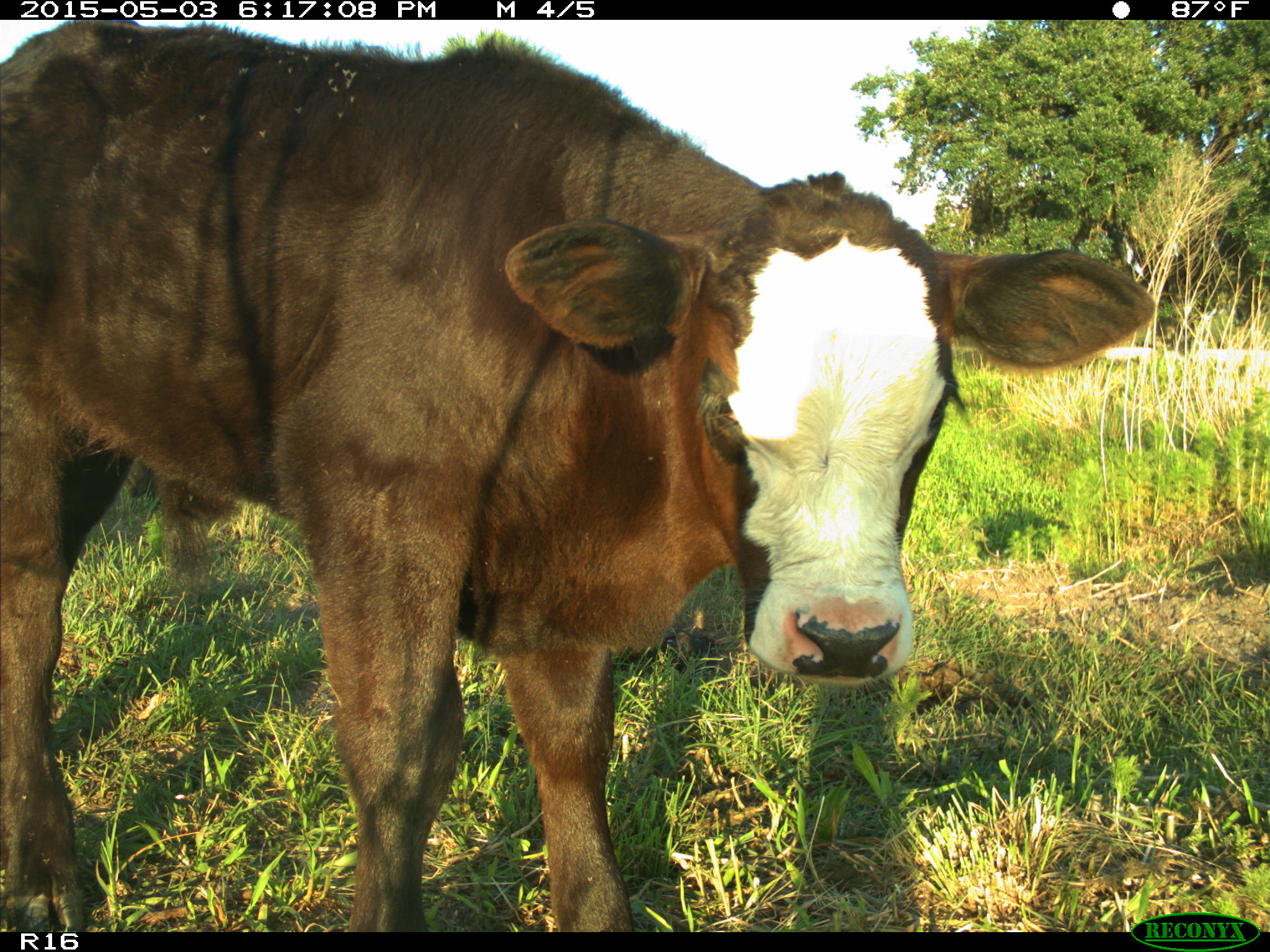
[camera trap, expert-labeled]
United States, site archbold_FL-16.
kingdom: Animalia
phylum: Chordata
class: Mammalia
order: Artiodactyla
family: Bovidae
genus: Bos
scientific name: Bos taurus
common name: domestic cow